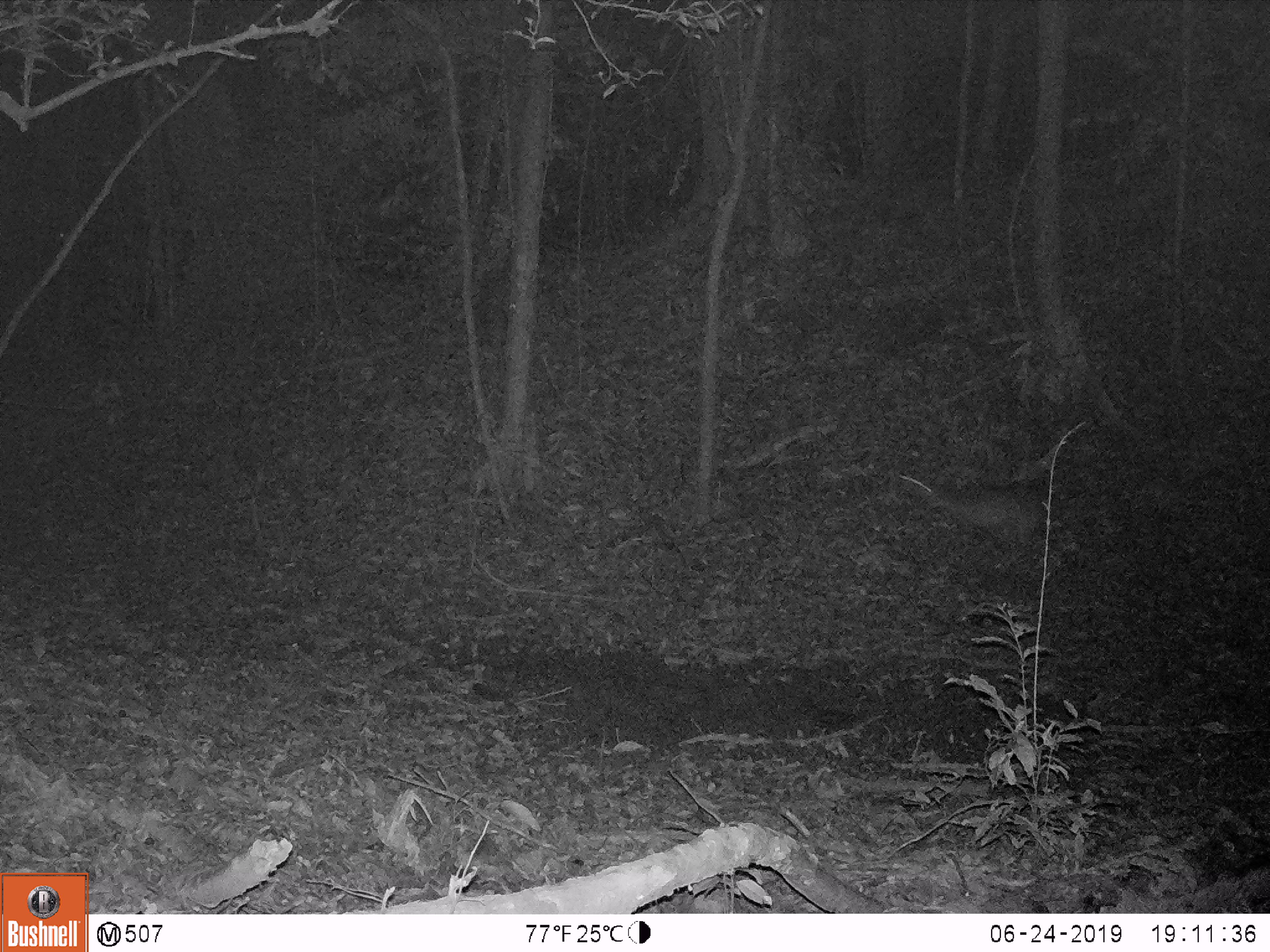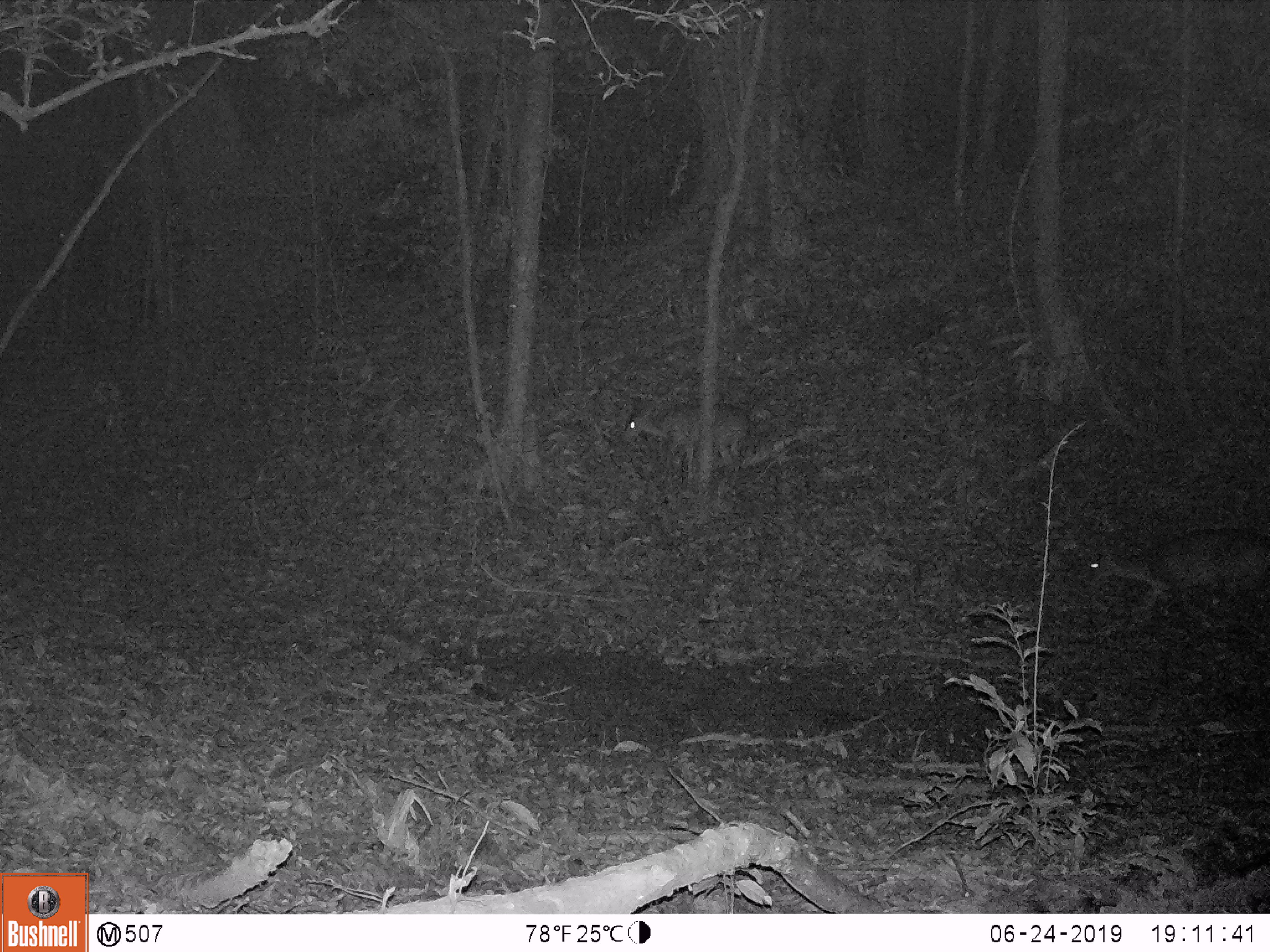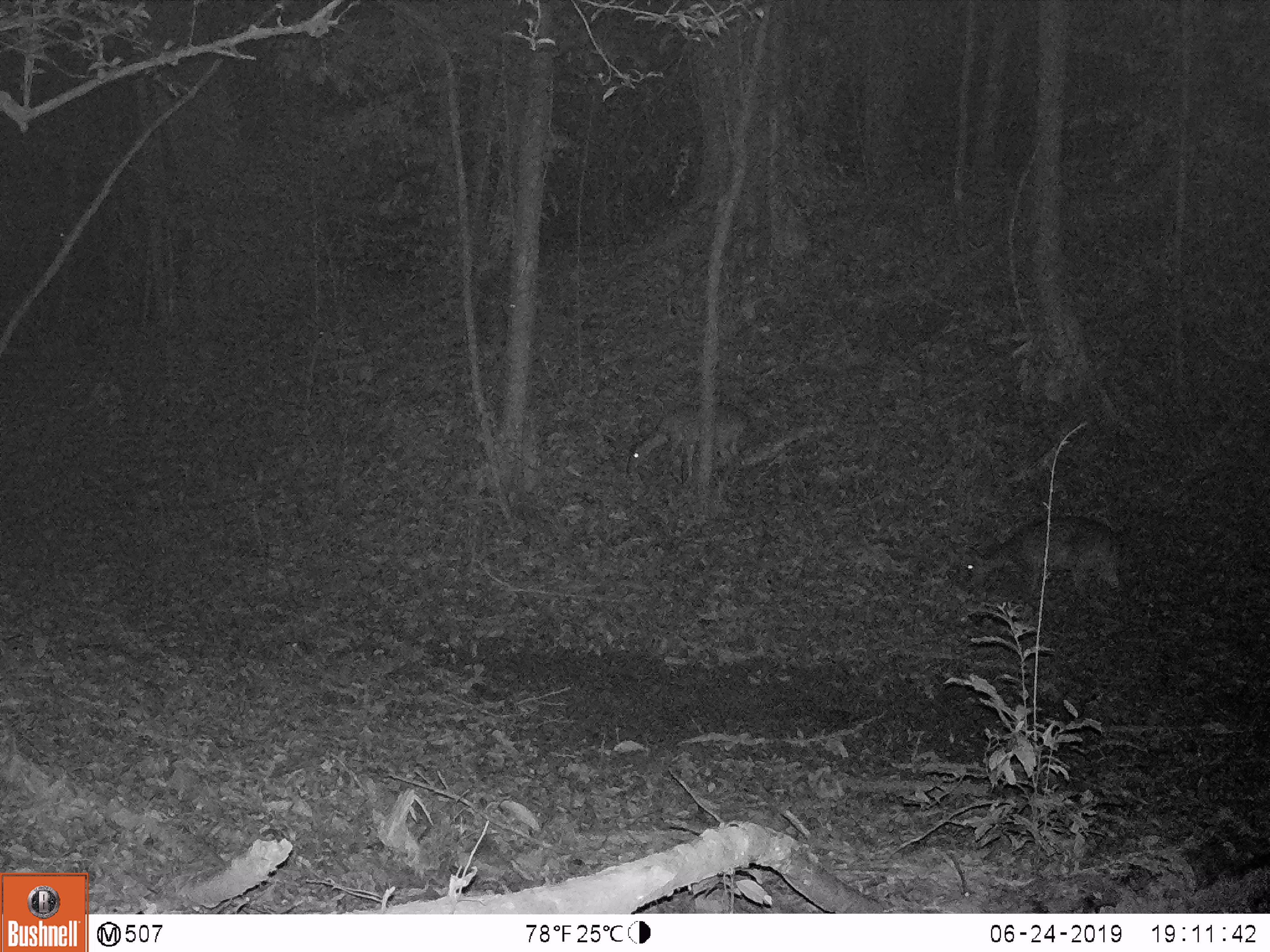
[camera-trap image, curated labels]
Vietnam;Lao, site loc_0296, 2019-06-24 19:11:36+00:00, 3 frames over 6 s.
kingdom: Animalia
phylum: Chordata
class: Mammalia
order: Artiodactyla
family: Cervidae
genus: Muntiacus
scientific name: Muntiacus vuquangensis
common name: large-antlered muntjac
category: large antlered muntjac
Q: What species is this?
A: Large antlered muntjac (large-antlered muntjac) (Muntiacus vuquangensis).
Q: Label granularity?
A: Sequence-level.